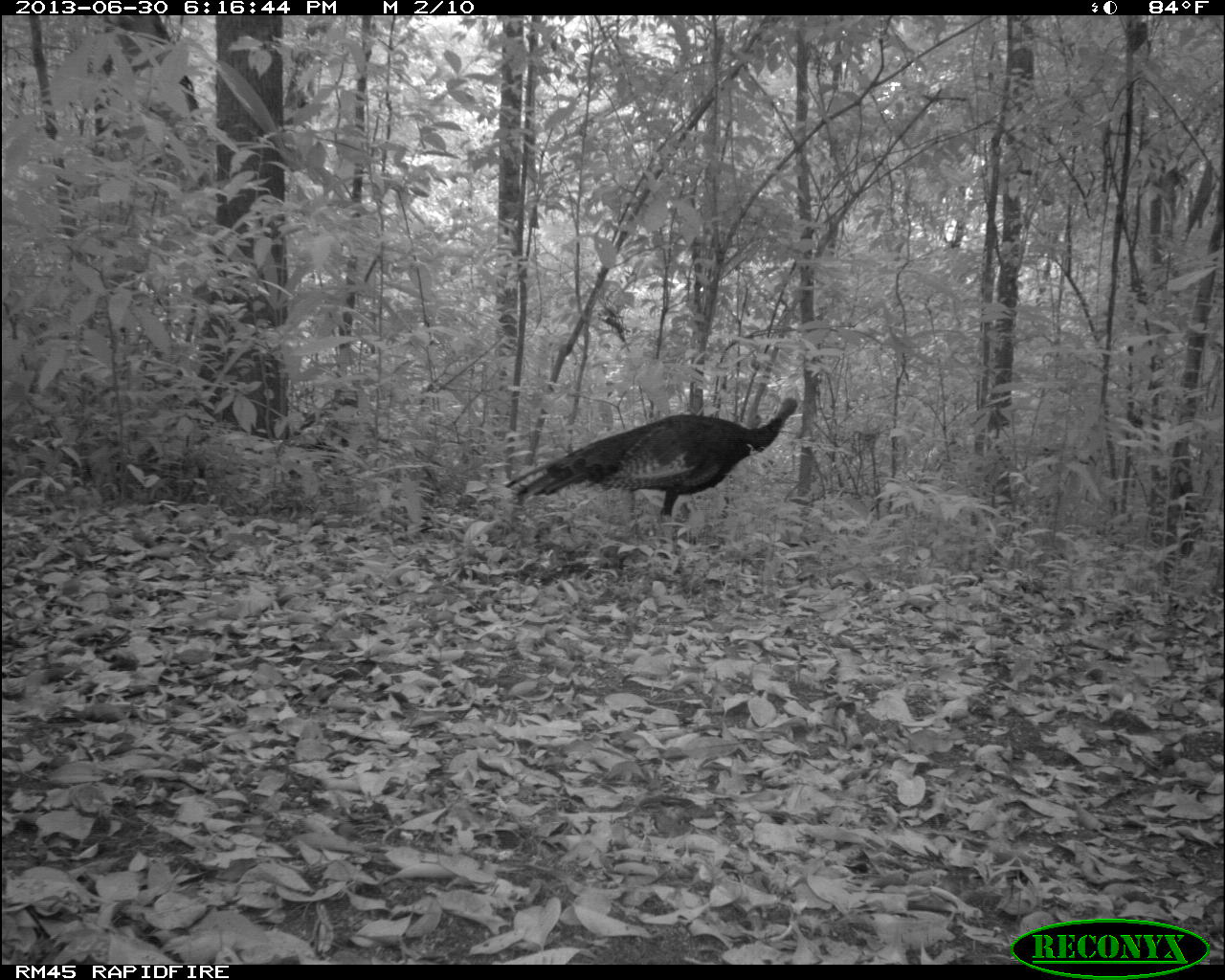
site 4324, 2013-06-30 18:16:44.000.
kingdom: Animalia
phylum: Chordata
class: Aves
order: Galliformes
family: Phasianidae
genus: Meleagris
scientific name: Meleagris ocellata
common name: ocellated turkey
Meleagris ocellata (ocellated turkey), count 1.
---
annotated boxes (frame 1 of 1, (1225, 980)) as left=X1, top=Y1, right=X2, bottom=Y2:
meleagris ocellata: left=503, top=394, right=800, bottom=539